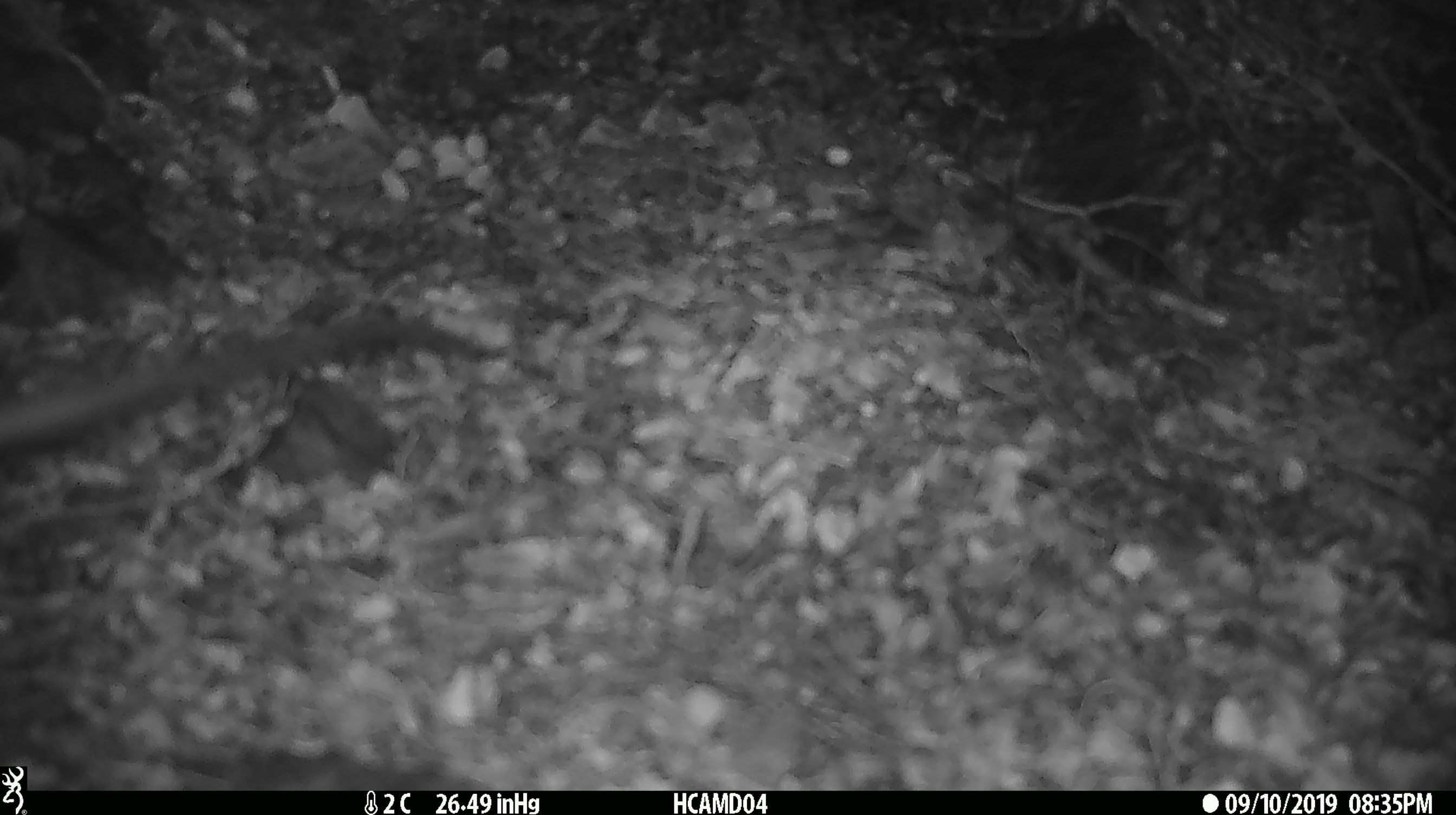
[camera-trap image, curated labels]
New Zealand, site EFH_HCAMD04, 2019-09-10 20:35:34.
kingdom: Animalia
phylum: Chordata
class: Mammalia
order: Rodentia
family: Muridae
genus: Rattus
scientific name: Rattus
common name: rat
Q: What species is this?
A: Rat (Rattus).